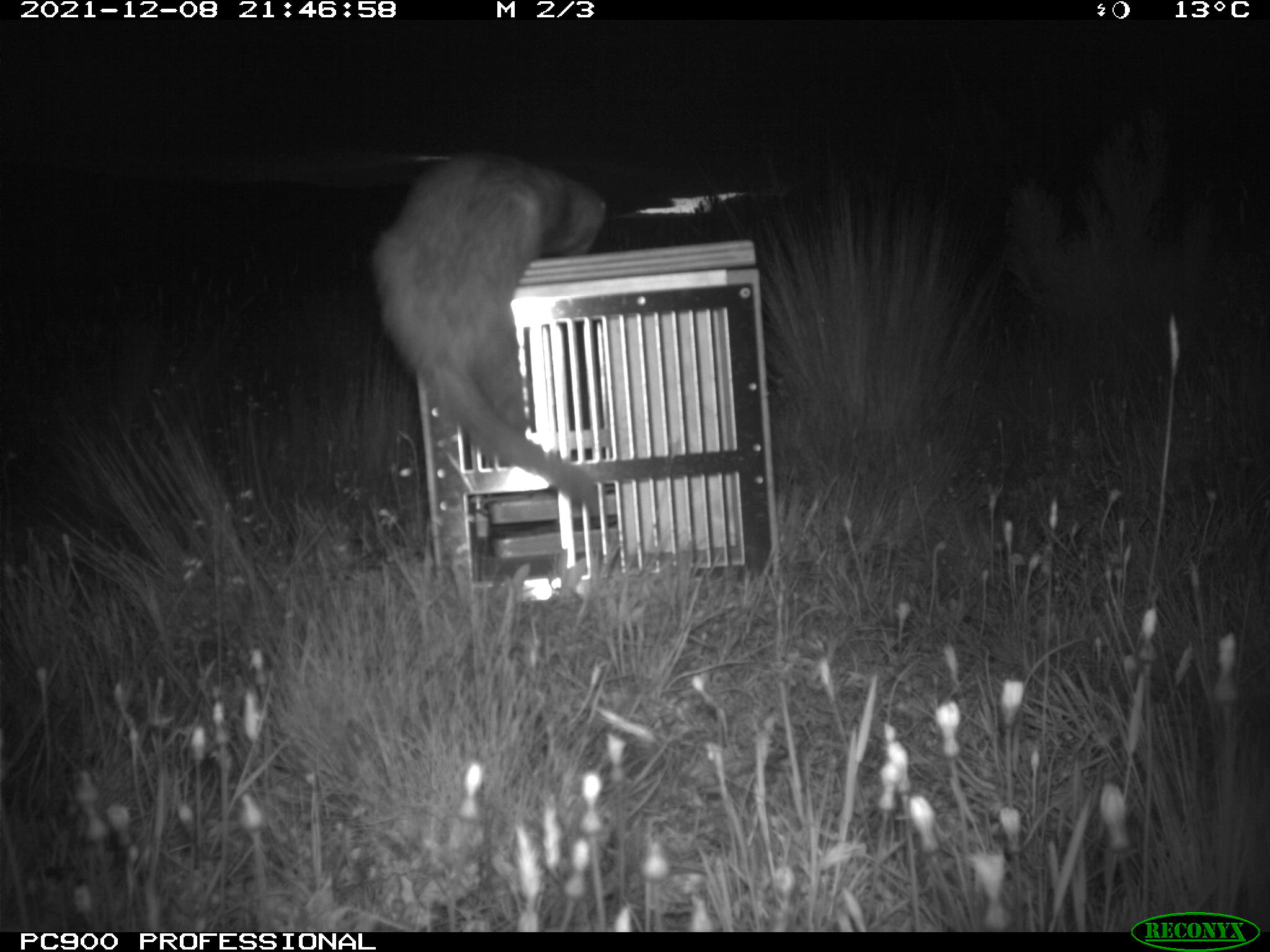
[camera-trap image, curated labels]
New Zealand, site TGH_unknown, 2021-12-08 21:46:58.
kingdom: Animalia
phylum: Chordata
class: Mammalia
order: Carnivora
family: Mustelidae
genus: Mustela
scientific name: Mustela furo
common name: ferret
Ferret (Mustela furo).